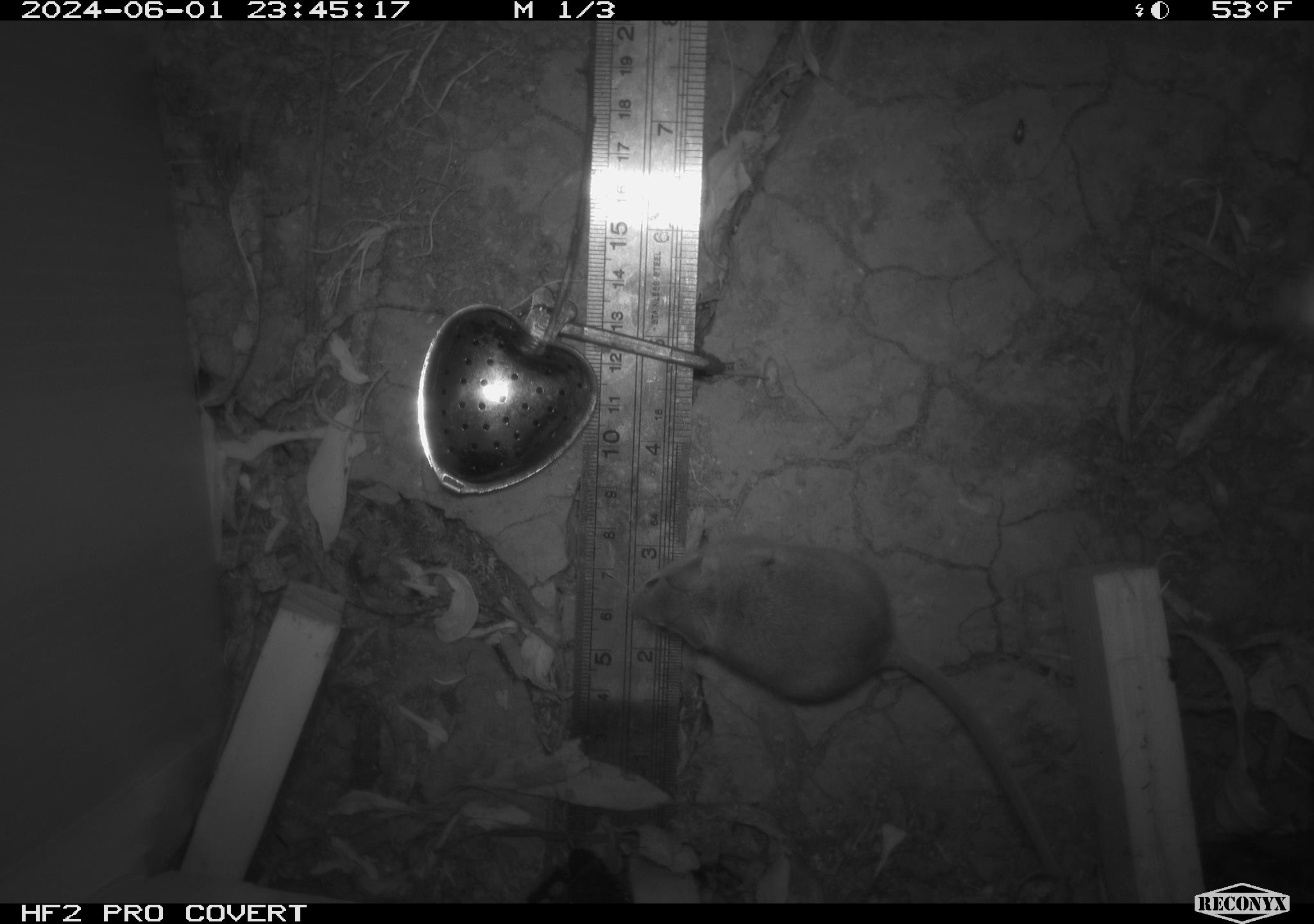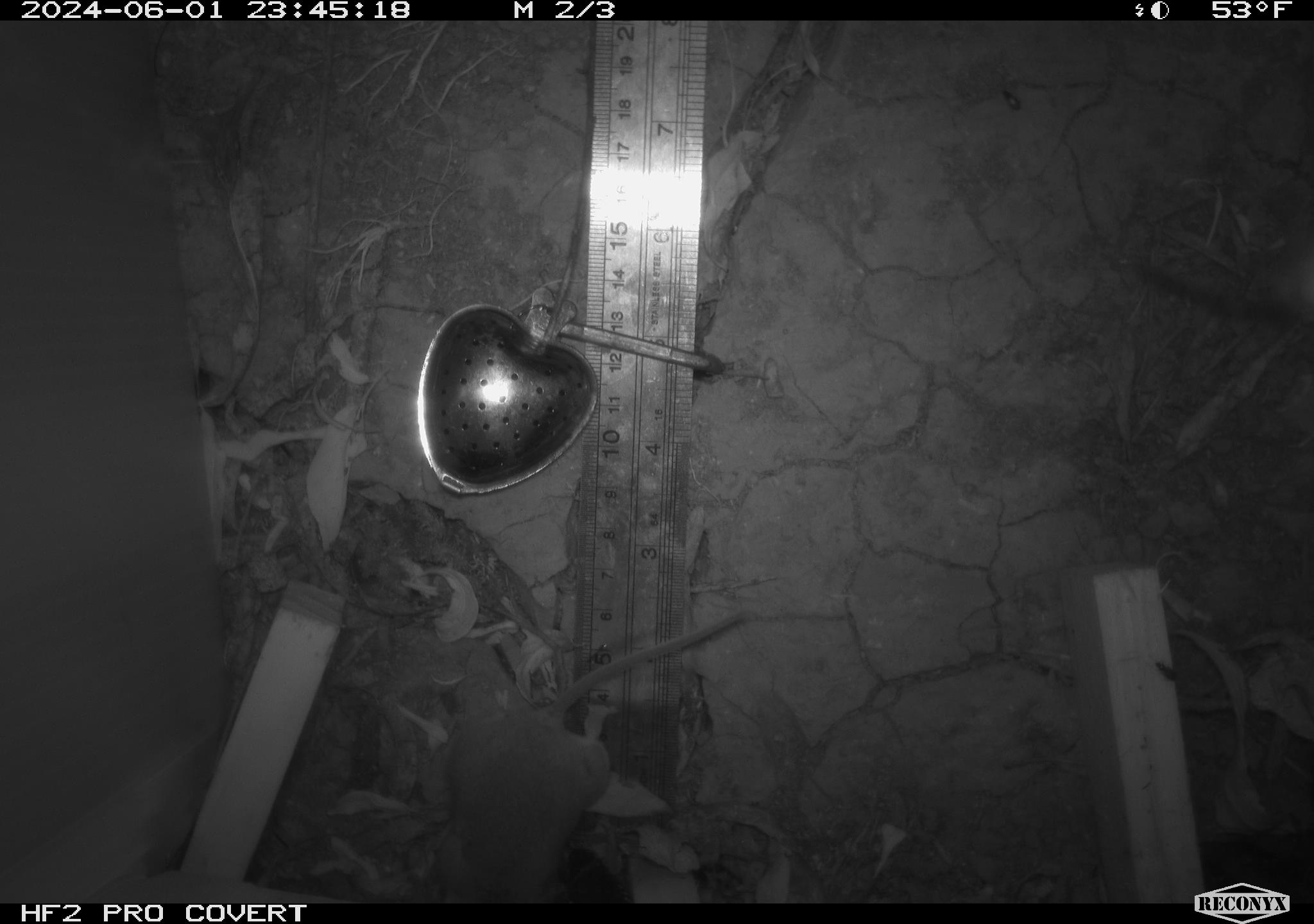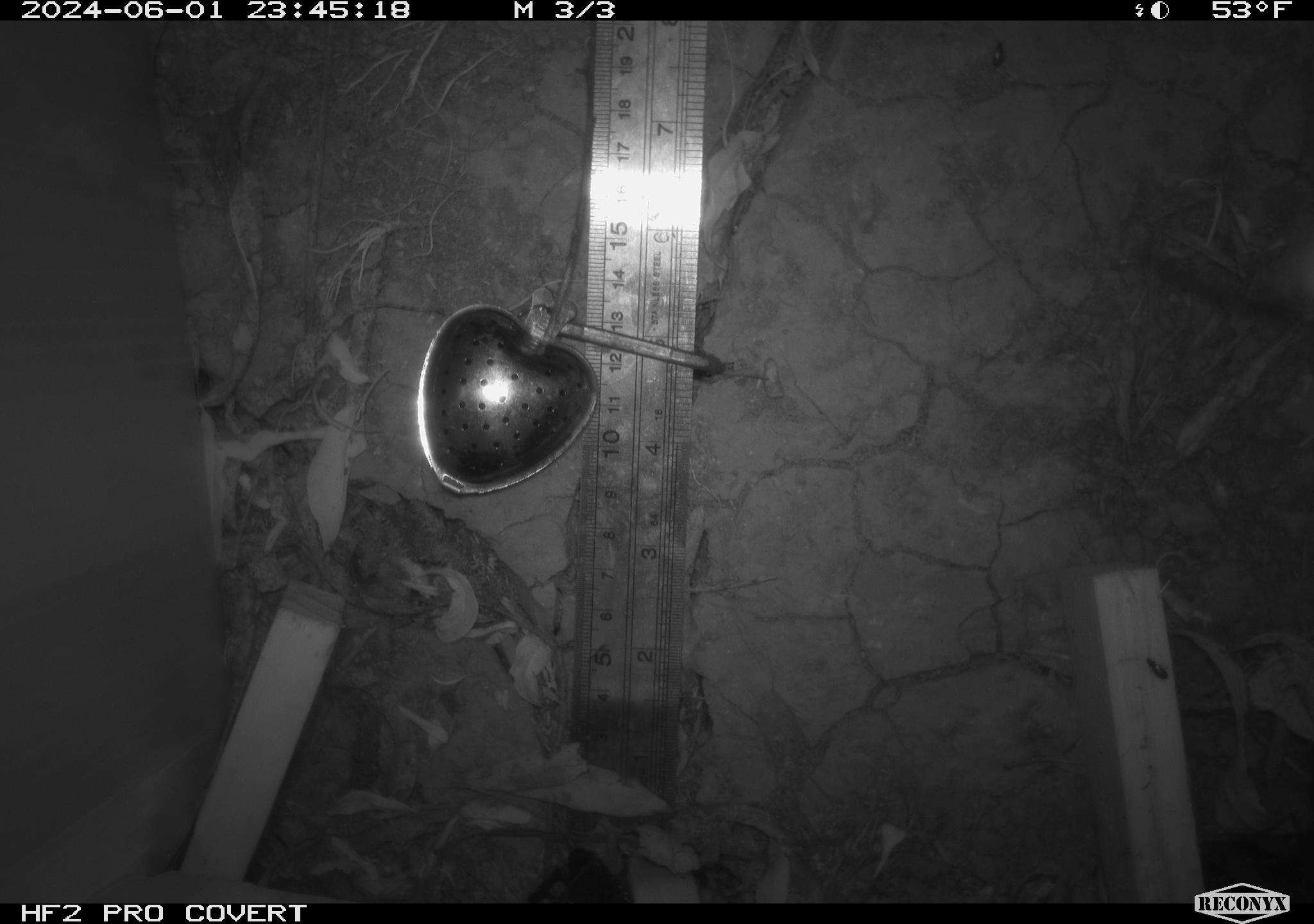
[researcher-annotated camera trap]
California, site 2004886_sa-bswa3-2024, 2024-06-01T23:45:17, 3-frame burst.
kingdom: Animalia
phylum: Chordata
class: Mammalia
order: Rodentia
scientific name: Rodentia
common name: mouse species